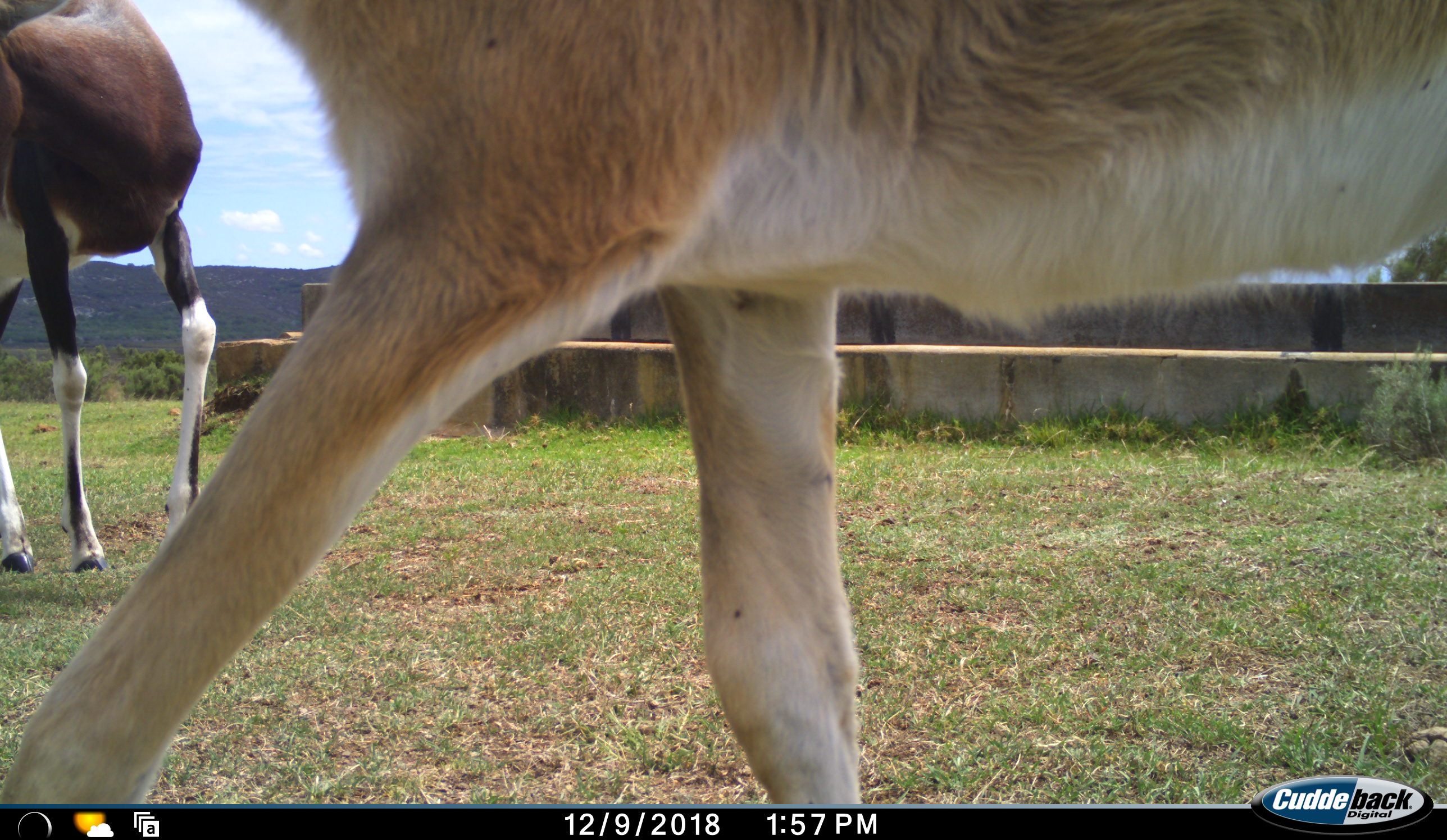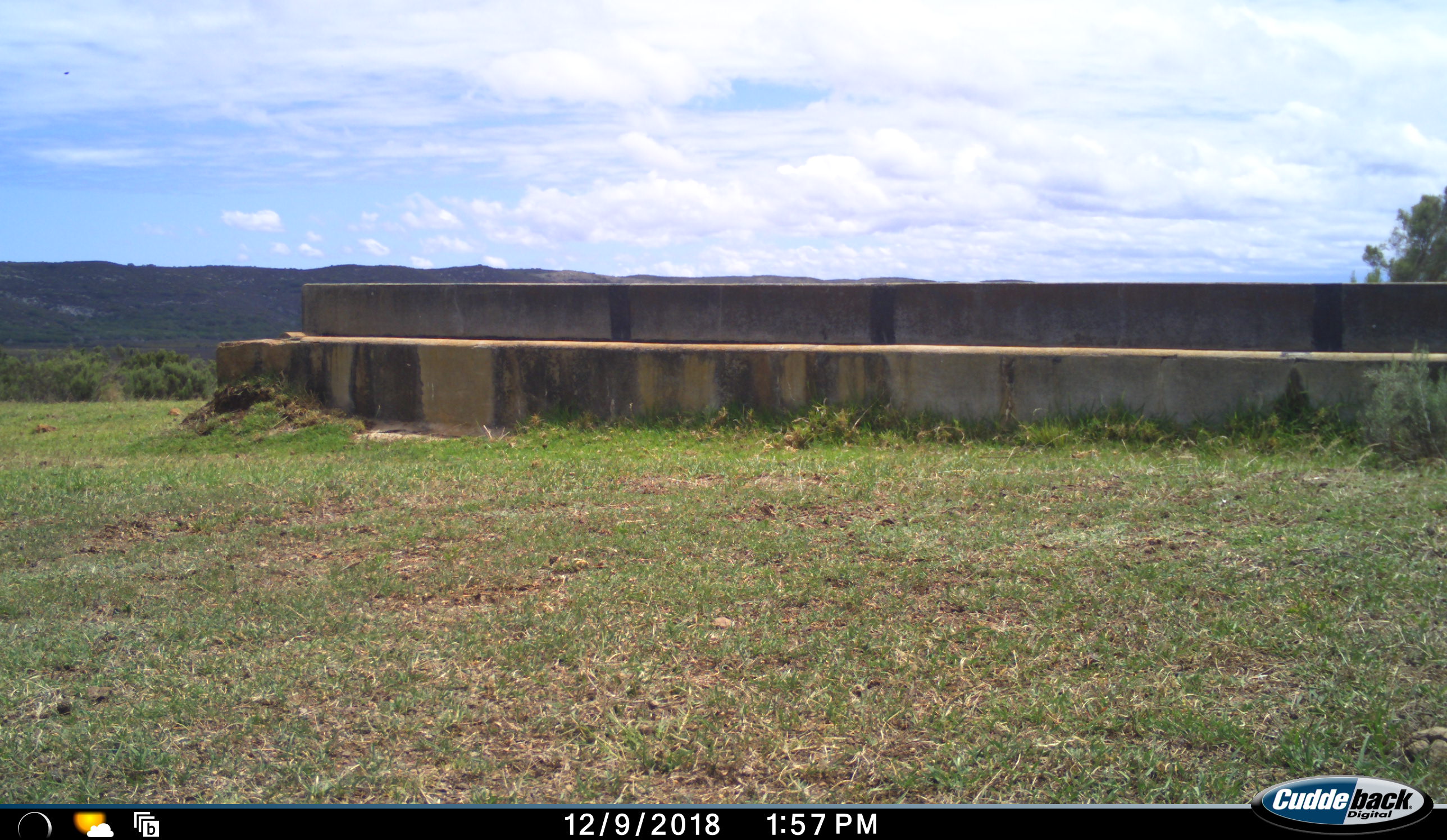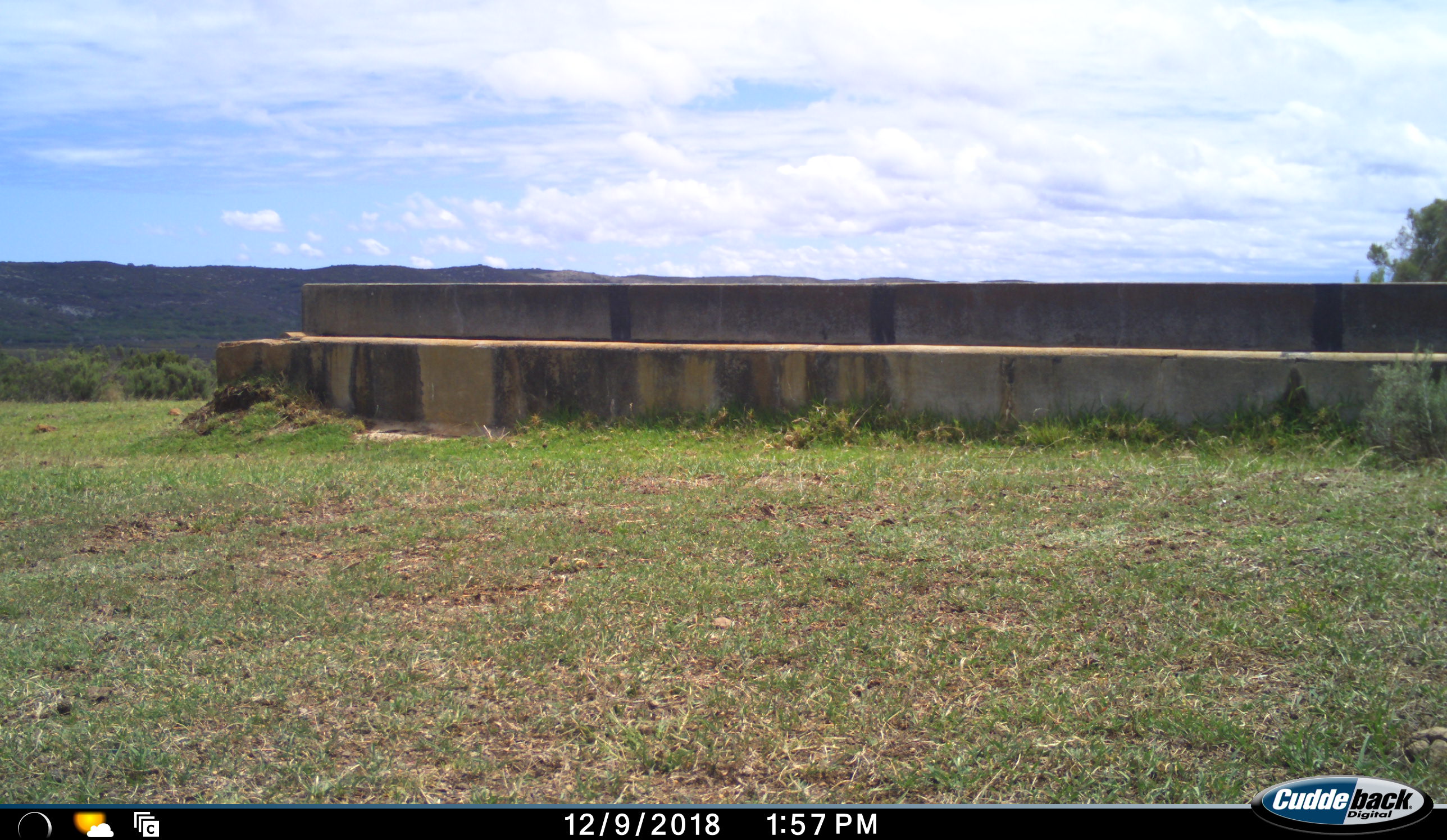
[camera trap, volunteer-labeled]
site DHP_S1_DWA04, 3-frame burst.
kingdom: Animalia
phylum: Chordata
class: Mammalia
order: Artiodactyla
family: Bovidae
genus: Damaliscus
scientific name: Damaliscus pygargus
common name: bontebok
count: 2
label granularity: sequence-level